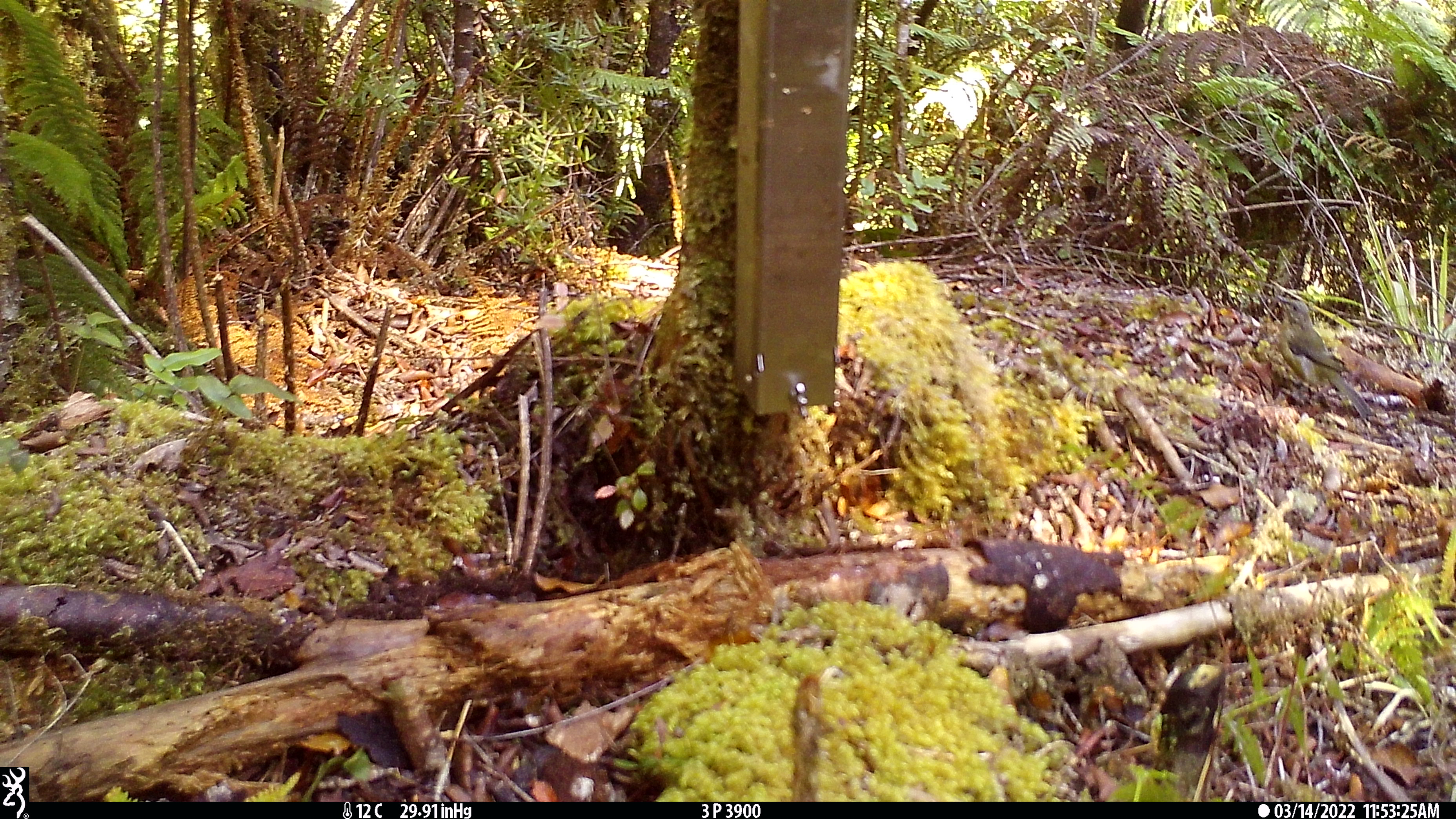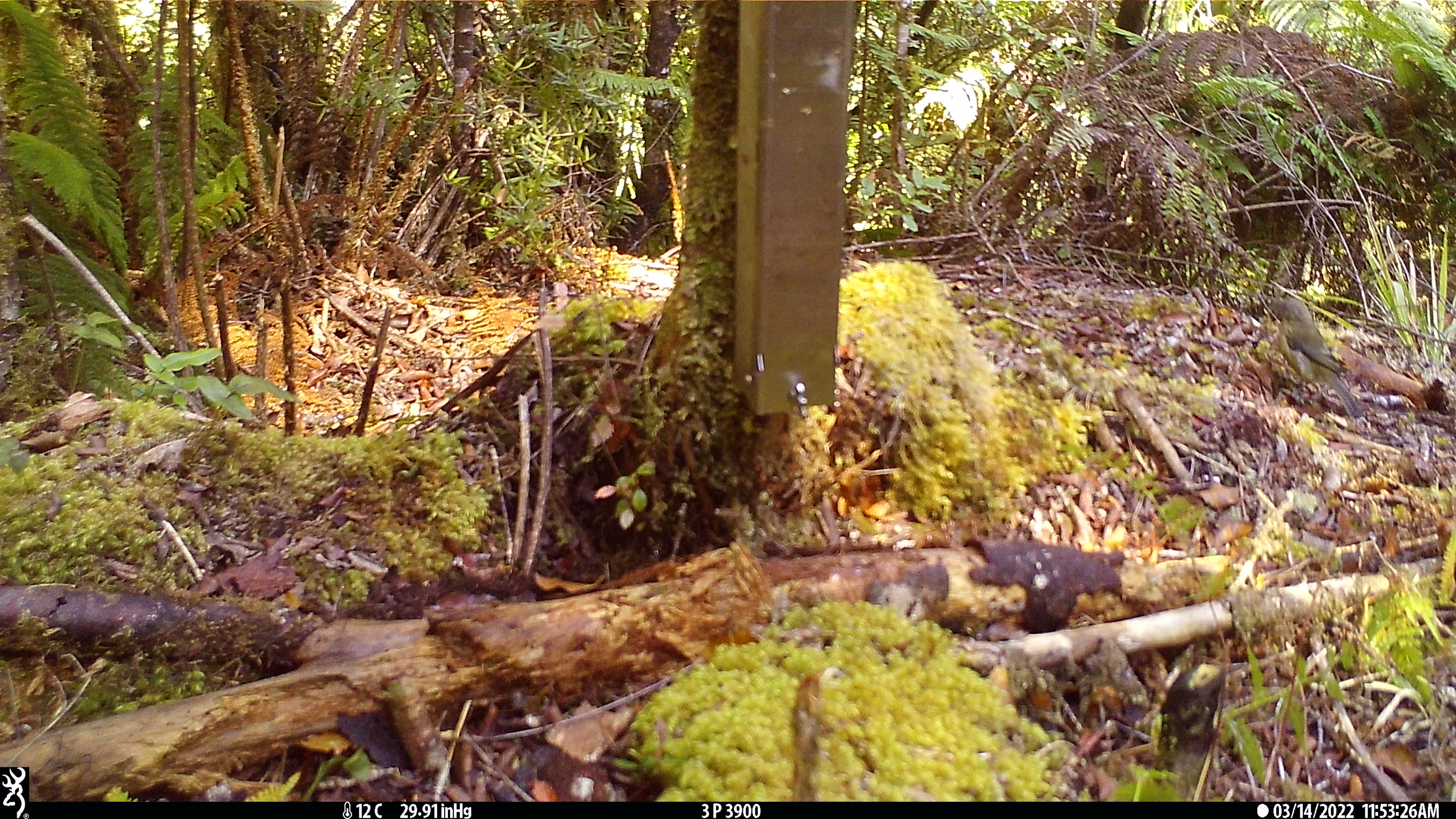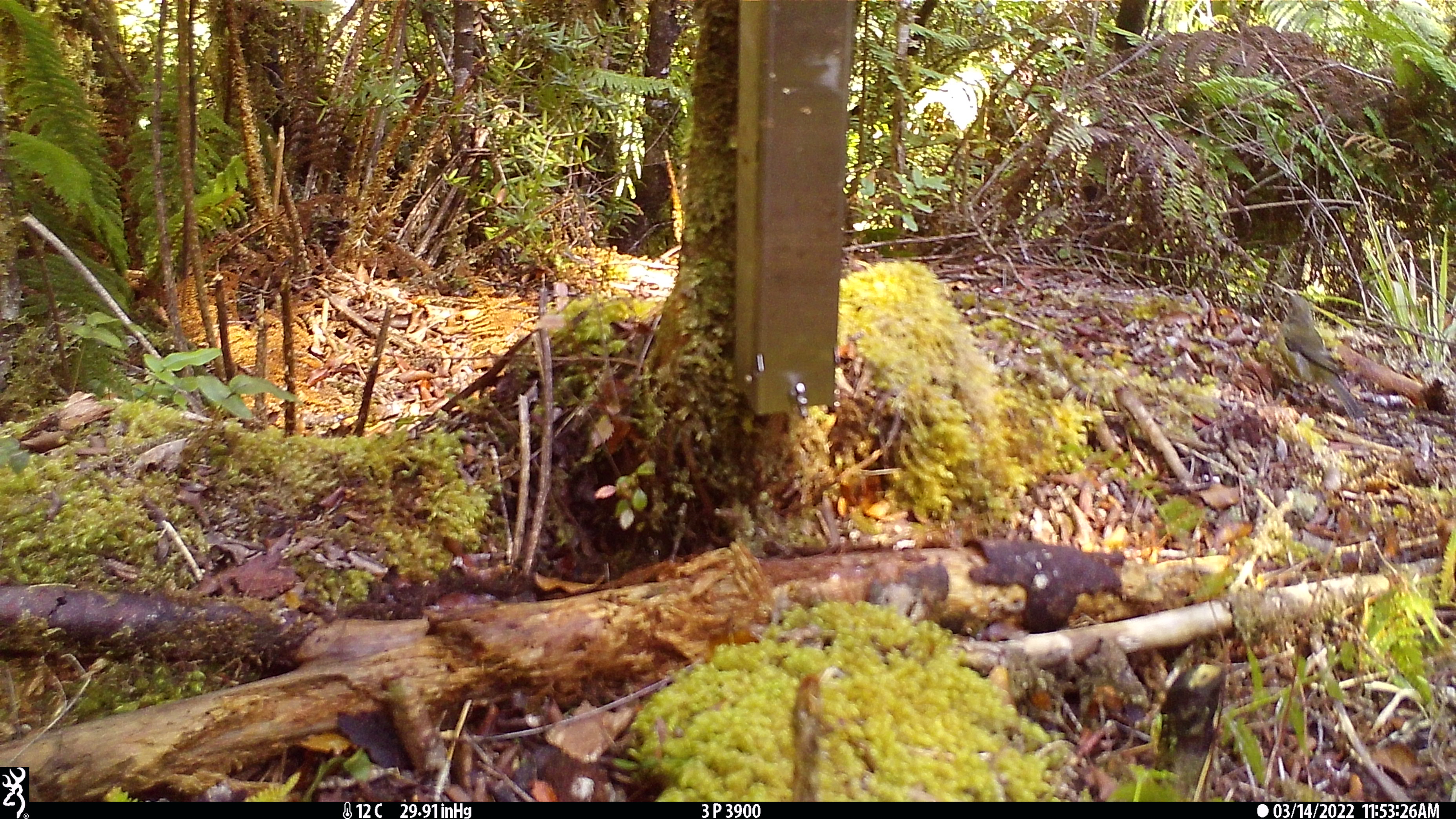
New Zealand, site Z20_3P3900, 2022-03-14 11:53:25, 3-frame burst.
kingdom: Animalia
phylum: Chordata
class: Aves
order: Passeriformes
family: Meliphagidae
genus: Anthornis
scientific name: Anthornis melanura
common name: new zealand bellbird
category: bellbird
Bellbird (new zealand bellbird) (Anthornis melanura).